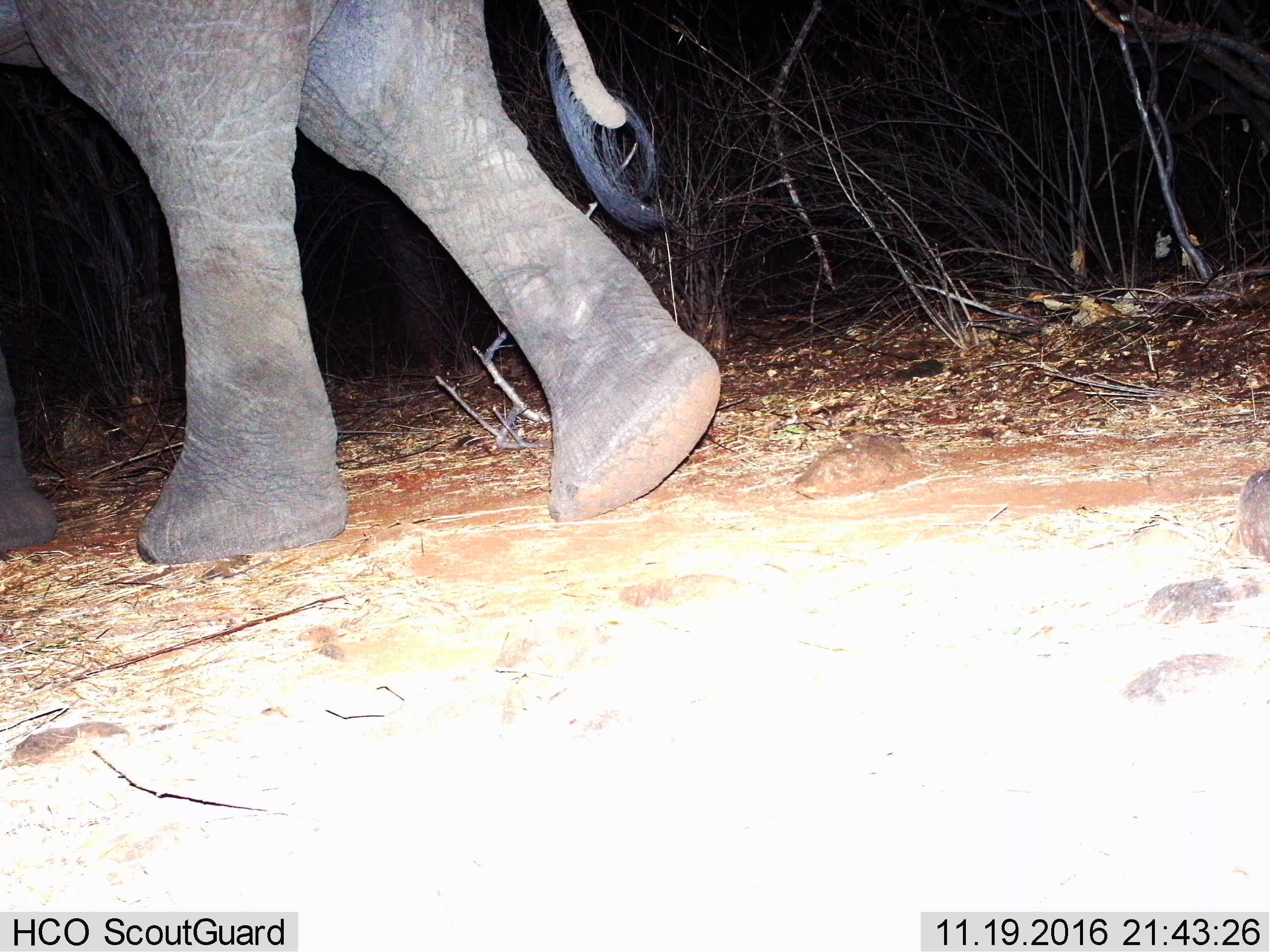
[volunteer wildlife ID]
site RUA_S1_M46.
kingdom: Animalia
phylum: Chordata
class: Mammalia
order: Proboscidea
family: Elephantidae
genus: Loxodonta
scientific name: Loxodonta africana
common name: african bush elephant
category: elephant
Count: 1.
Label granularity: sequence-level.